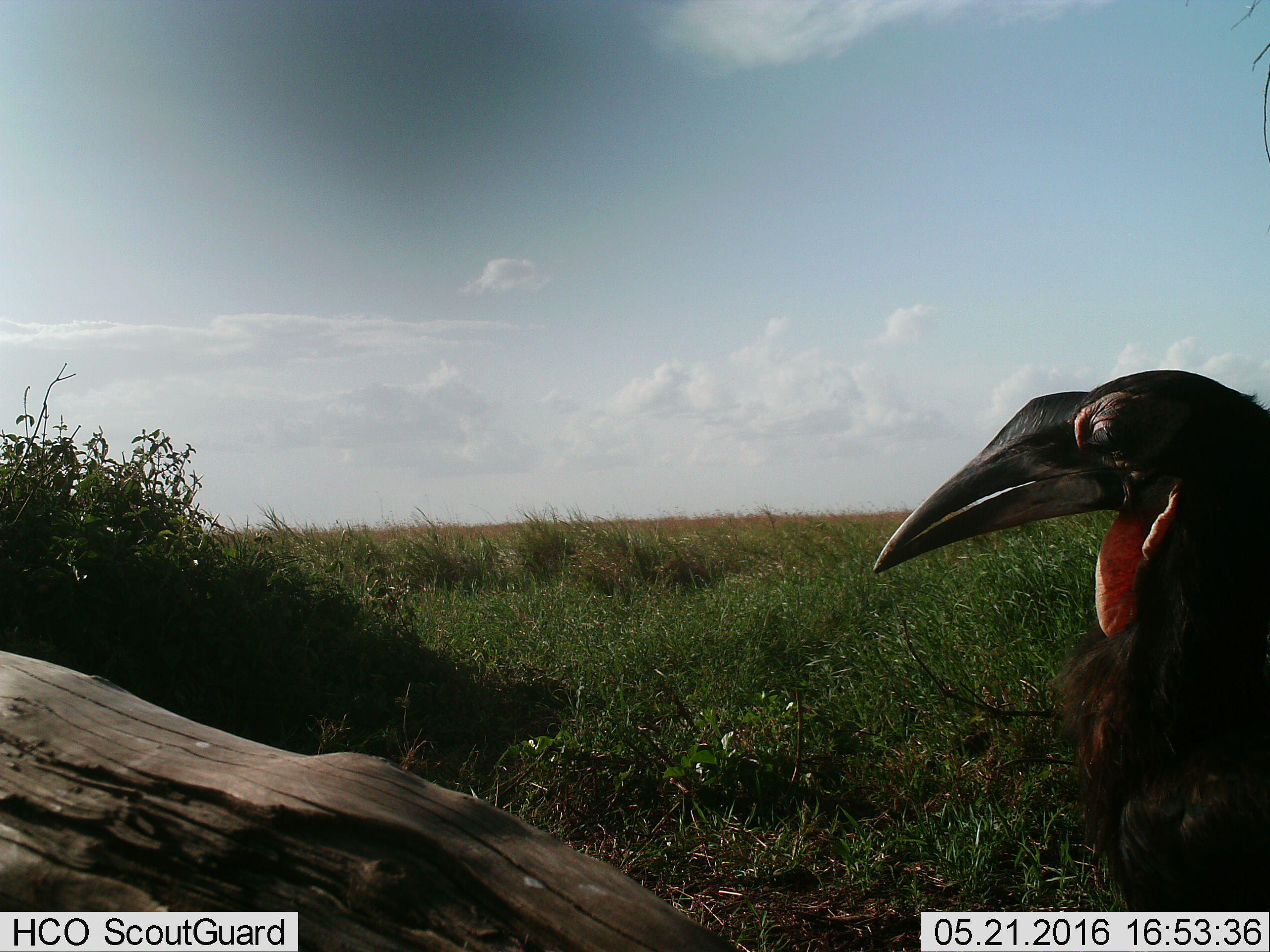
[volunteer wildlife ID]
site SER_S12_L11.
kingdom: Animalia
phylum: Chordata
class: Aves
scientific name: Aves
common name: bird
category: birdother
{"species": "birdother (bird) (Aves)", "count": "1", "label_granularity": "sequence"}